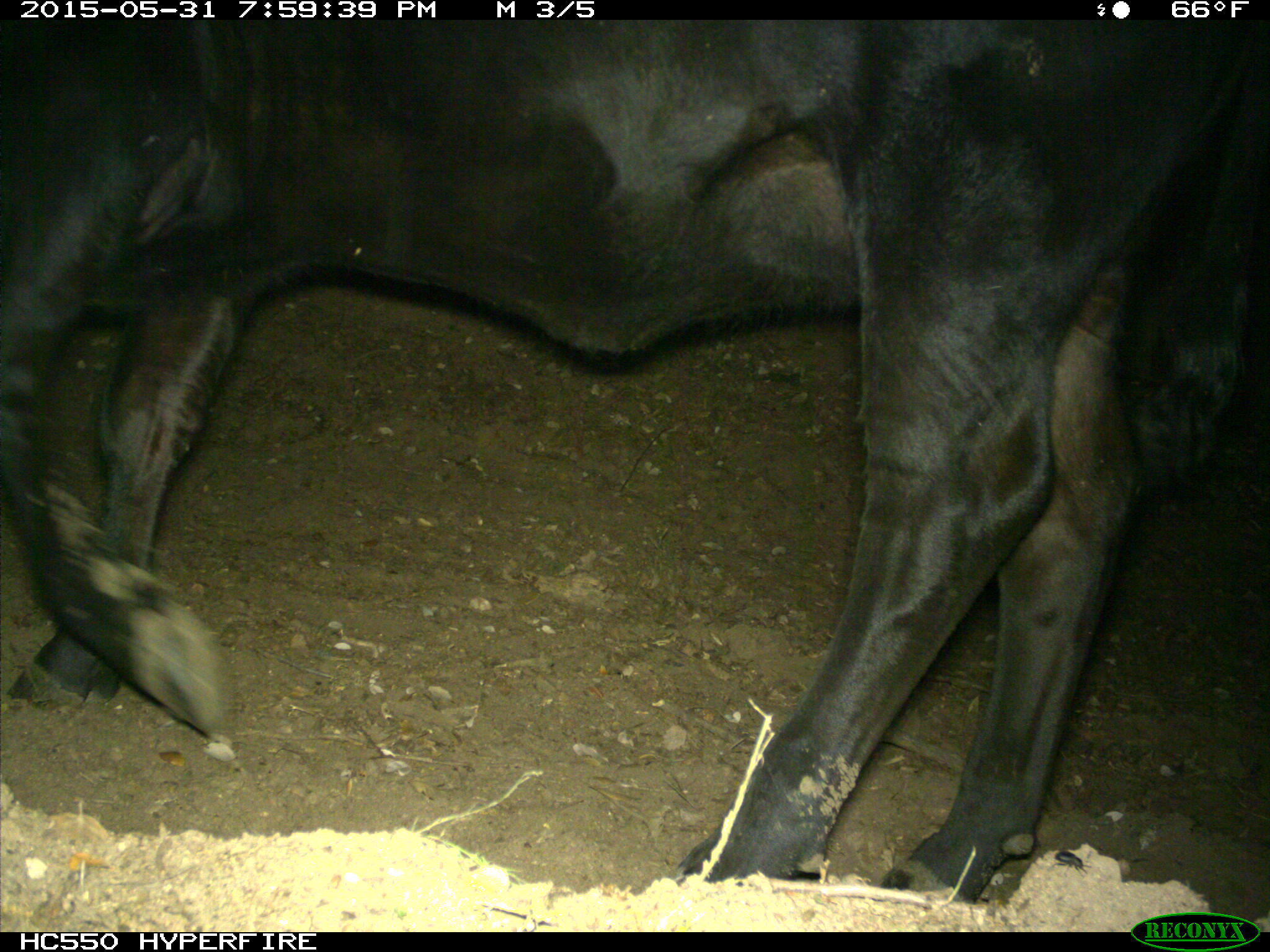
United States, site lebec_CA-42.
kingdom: Animalia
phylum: Chordata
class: Mammalia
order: Artiodactyla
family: Bovidae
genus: Bos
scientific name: Bos taurus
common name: domestic cow